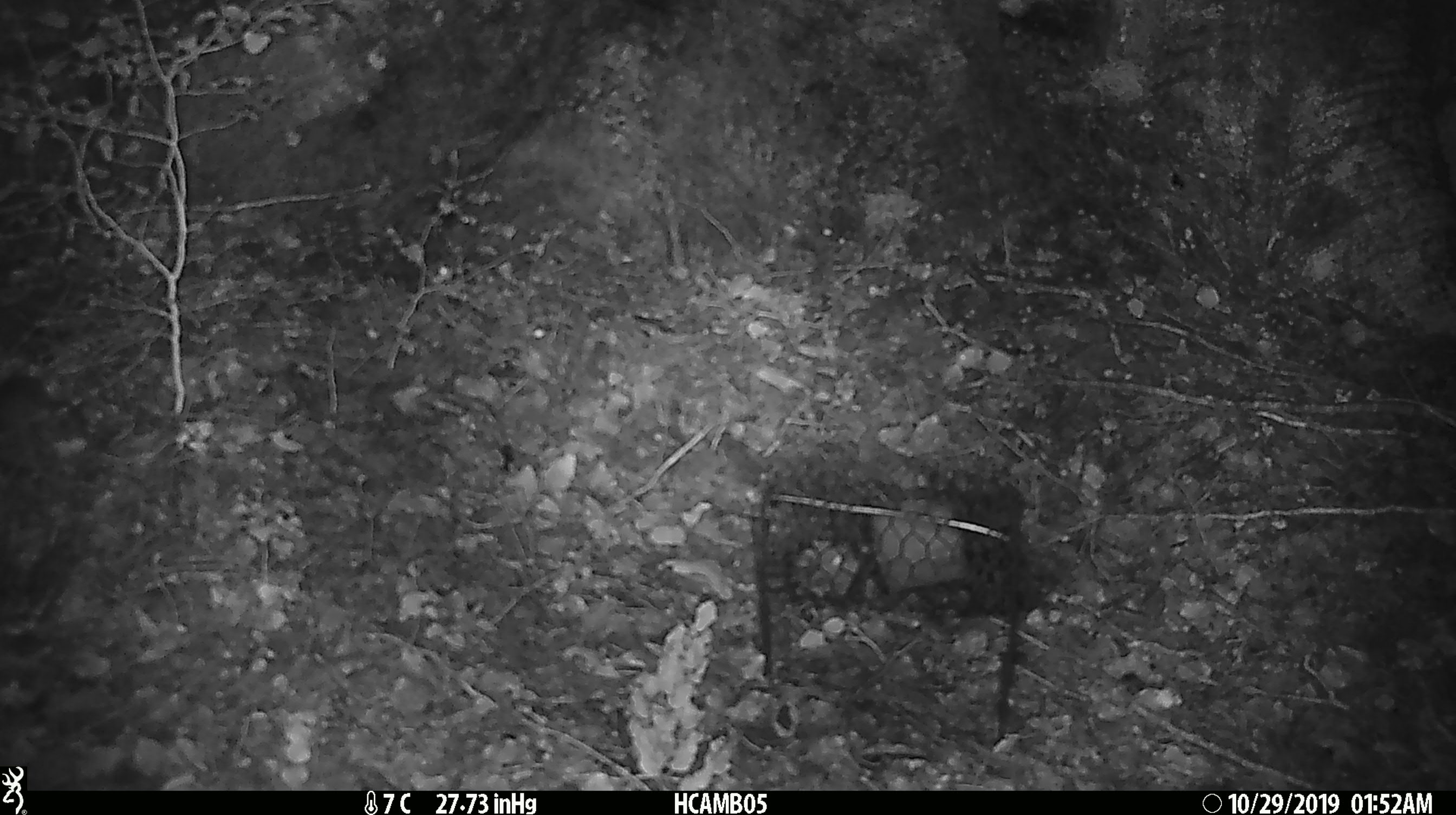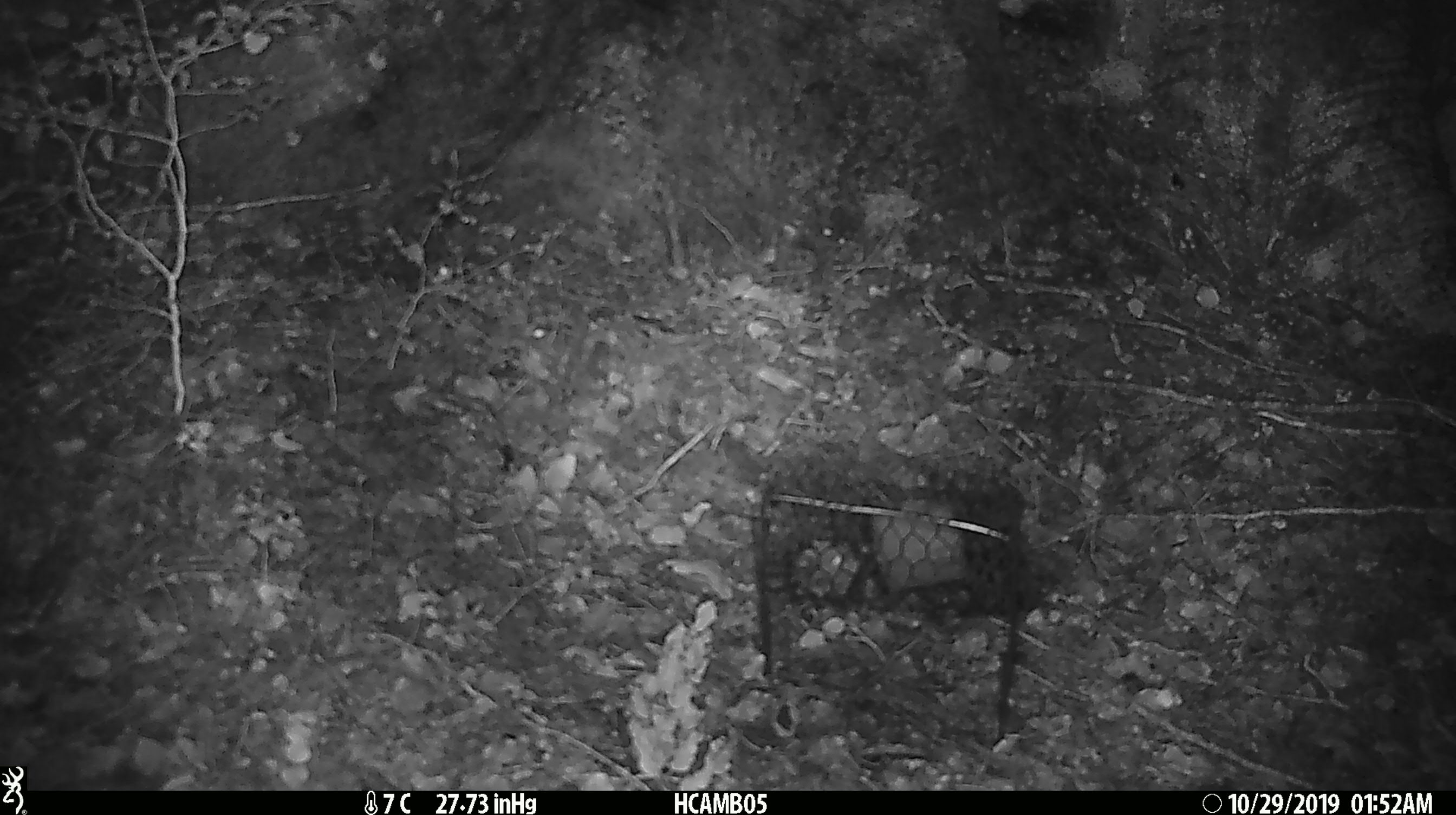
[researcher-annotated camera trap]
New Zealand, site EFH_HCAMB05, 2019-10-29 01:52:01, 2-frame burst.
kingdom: Animalia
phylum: Chordata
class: Mammalia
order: Rodentia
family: Muridae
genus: Mus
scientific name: Mus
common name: mouse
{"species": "mouse (Mus)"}